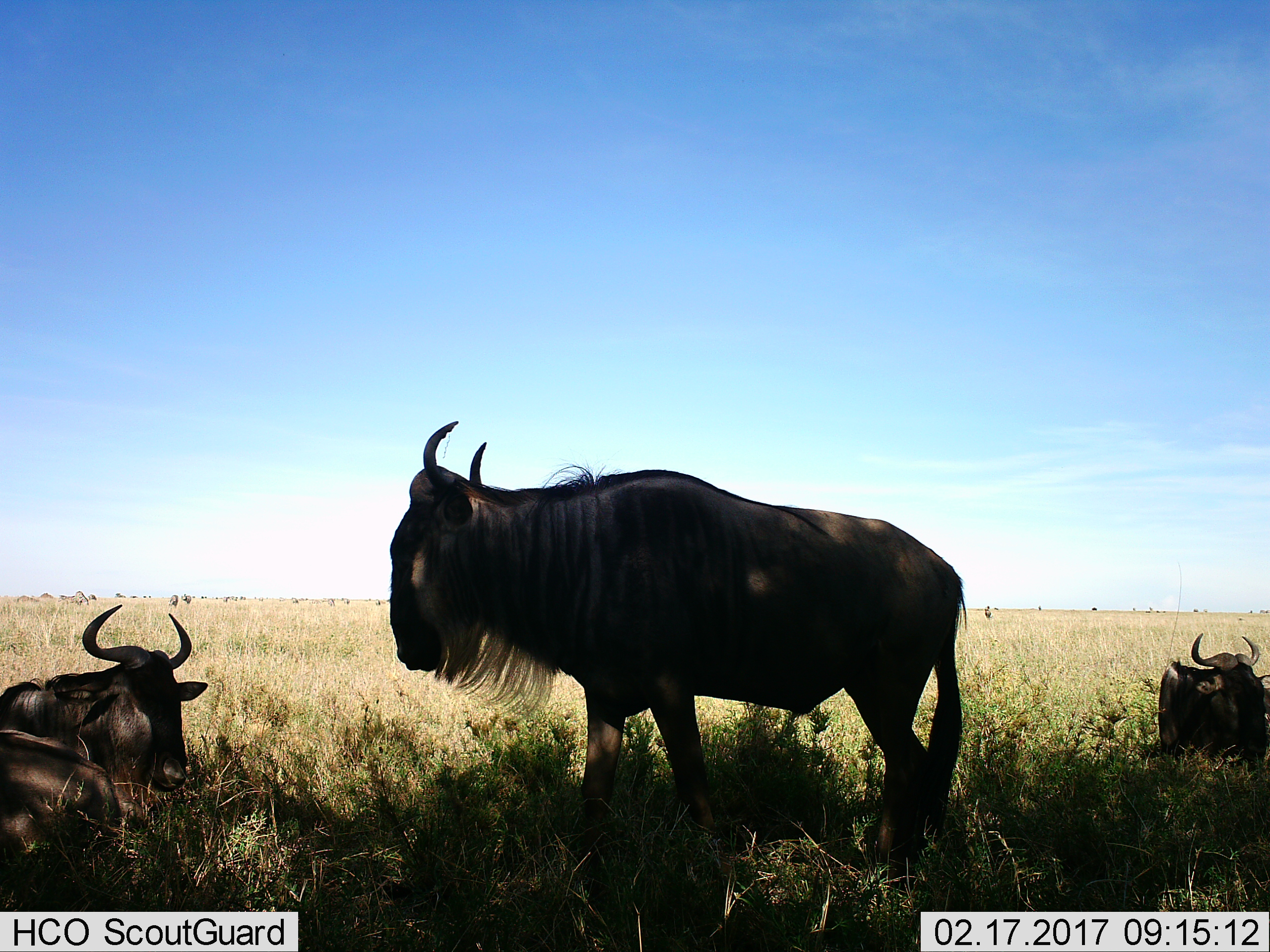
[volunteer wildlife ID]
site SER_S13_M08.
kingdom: Animalia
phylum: Chordata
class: Mammalia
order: Artiodactyla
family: Bovidae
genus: Connochaetes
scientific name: Connochaetes taurinus taurinus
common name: blue wildebeest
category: wildebeestblue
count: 4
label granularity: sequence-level